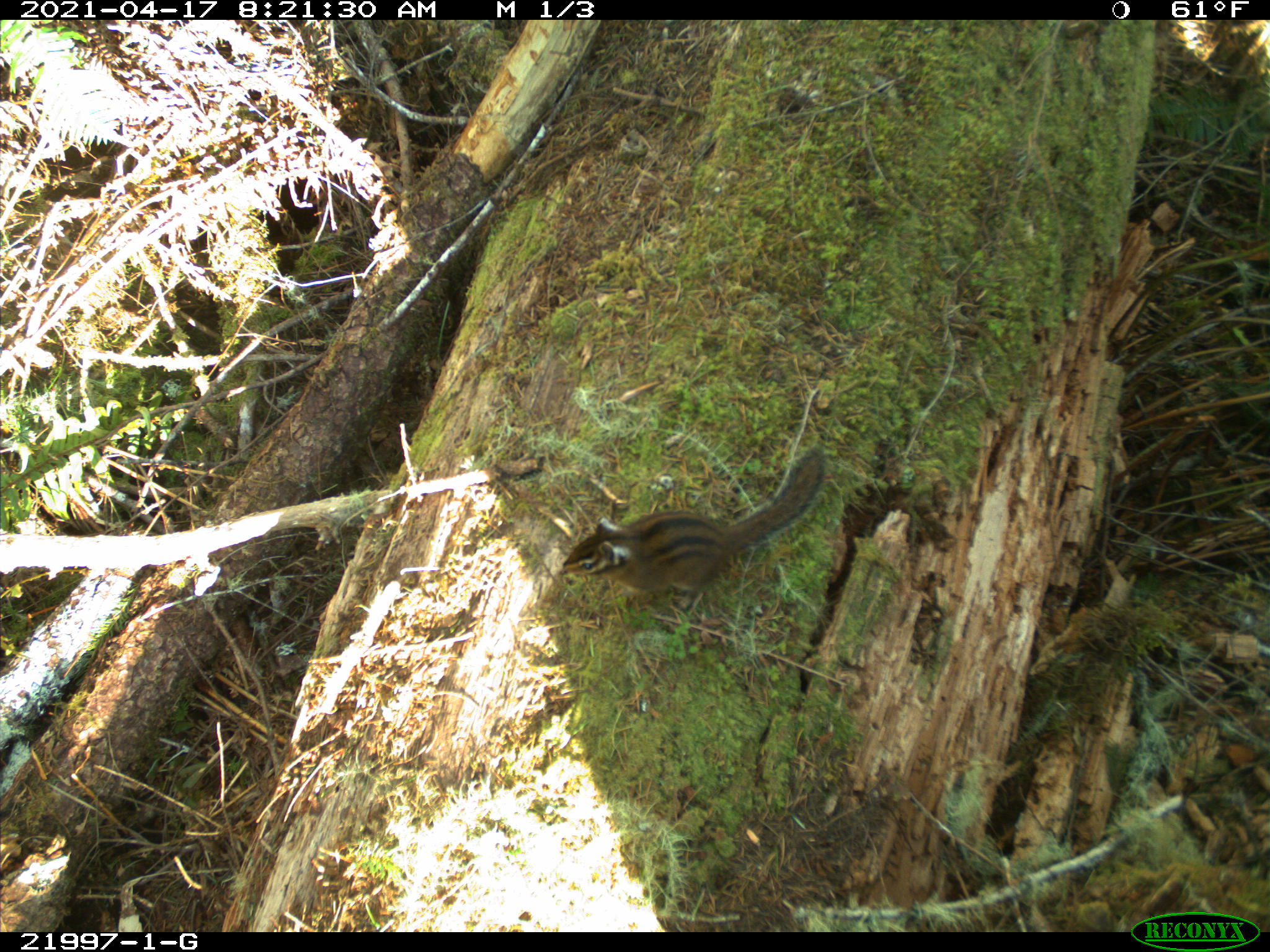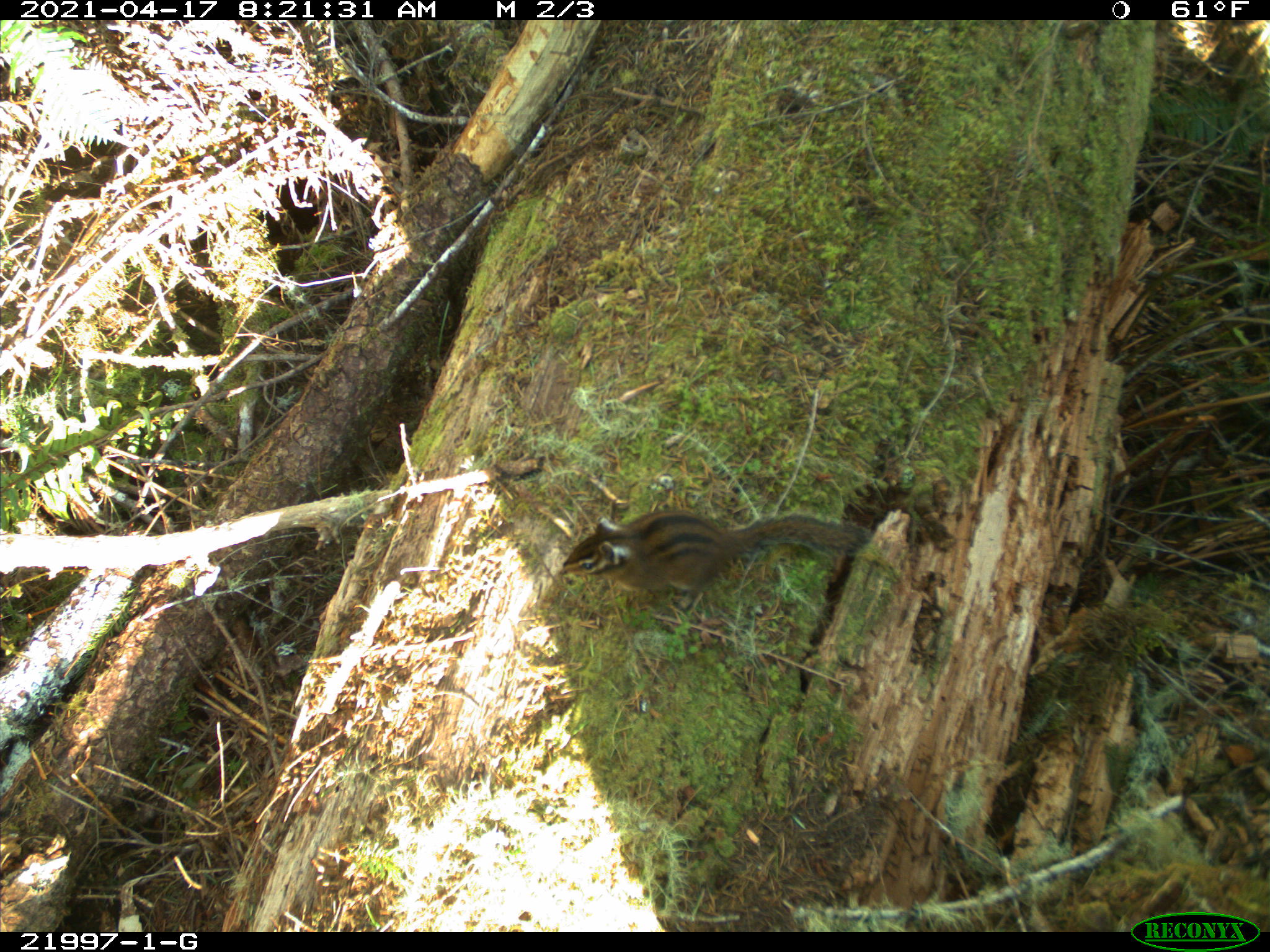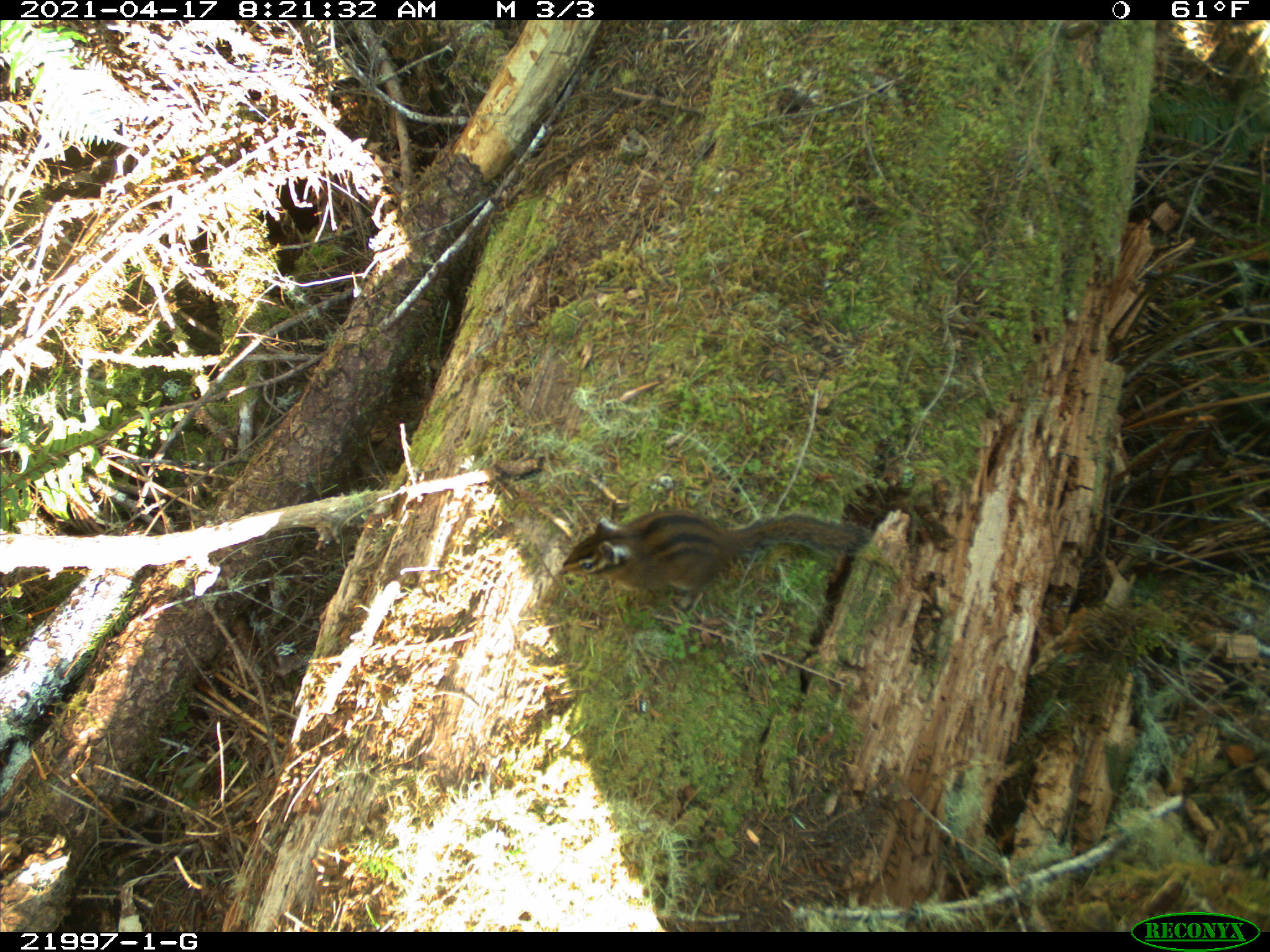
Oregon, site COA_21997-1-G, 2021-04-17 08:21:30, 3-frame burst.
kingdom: Animalia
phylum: Chordata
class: Mammalia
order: Rodentia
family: Sciuridae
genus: Neotamias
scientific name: Neotamias townsendii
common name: townsend's chipmunk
Townsend's chipmunk (Neotamias townsendii).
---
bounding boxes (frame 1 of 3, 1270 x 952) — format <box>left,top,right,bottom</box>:
townsend's chipmunk: <box>539,424,848,636</box>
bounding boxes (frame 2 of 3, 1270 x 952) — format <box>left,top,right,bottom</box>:
townsend's chipmunk: <box>494,454,915,637</box>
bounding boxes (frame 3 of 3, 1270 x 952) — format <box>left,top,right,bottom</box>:
townsend's chipmunk: <box>548,453,916,647</box>